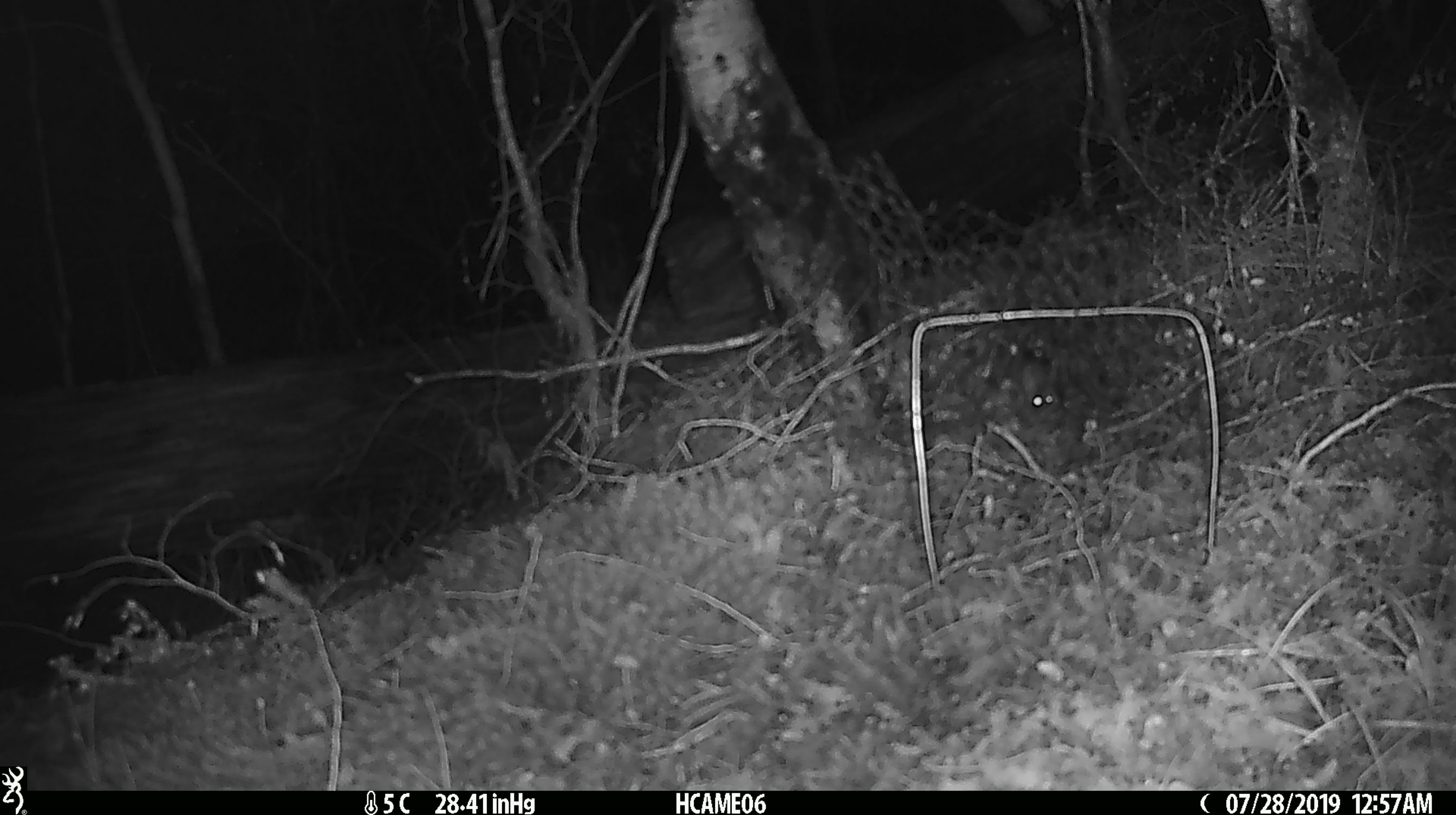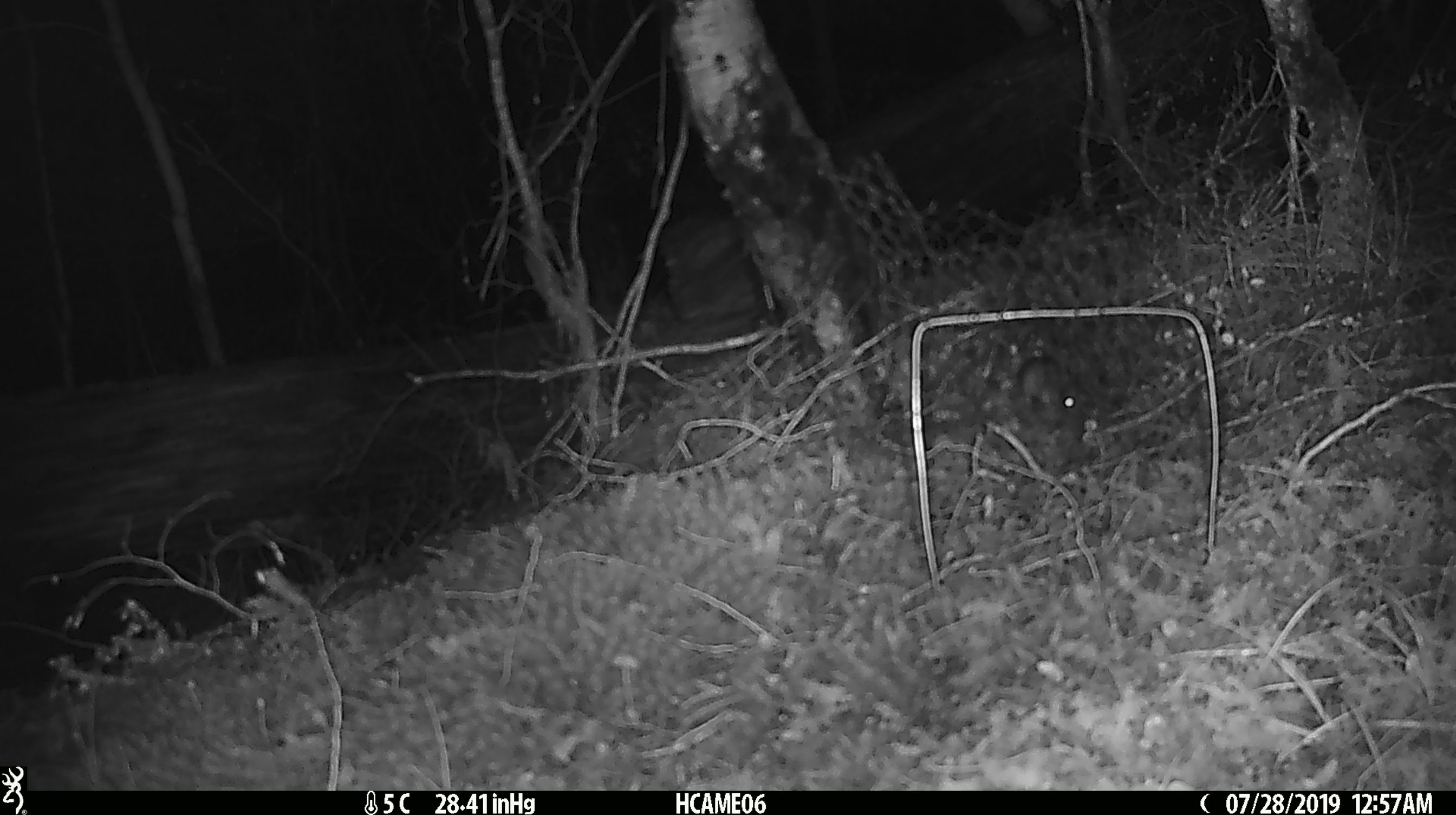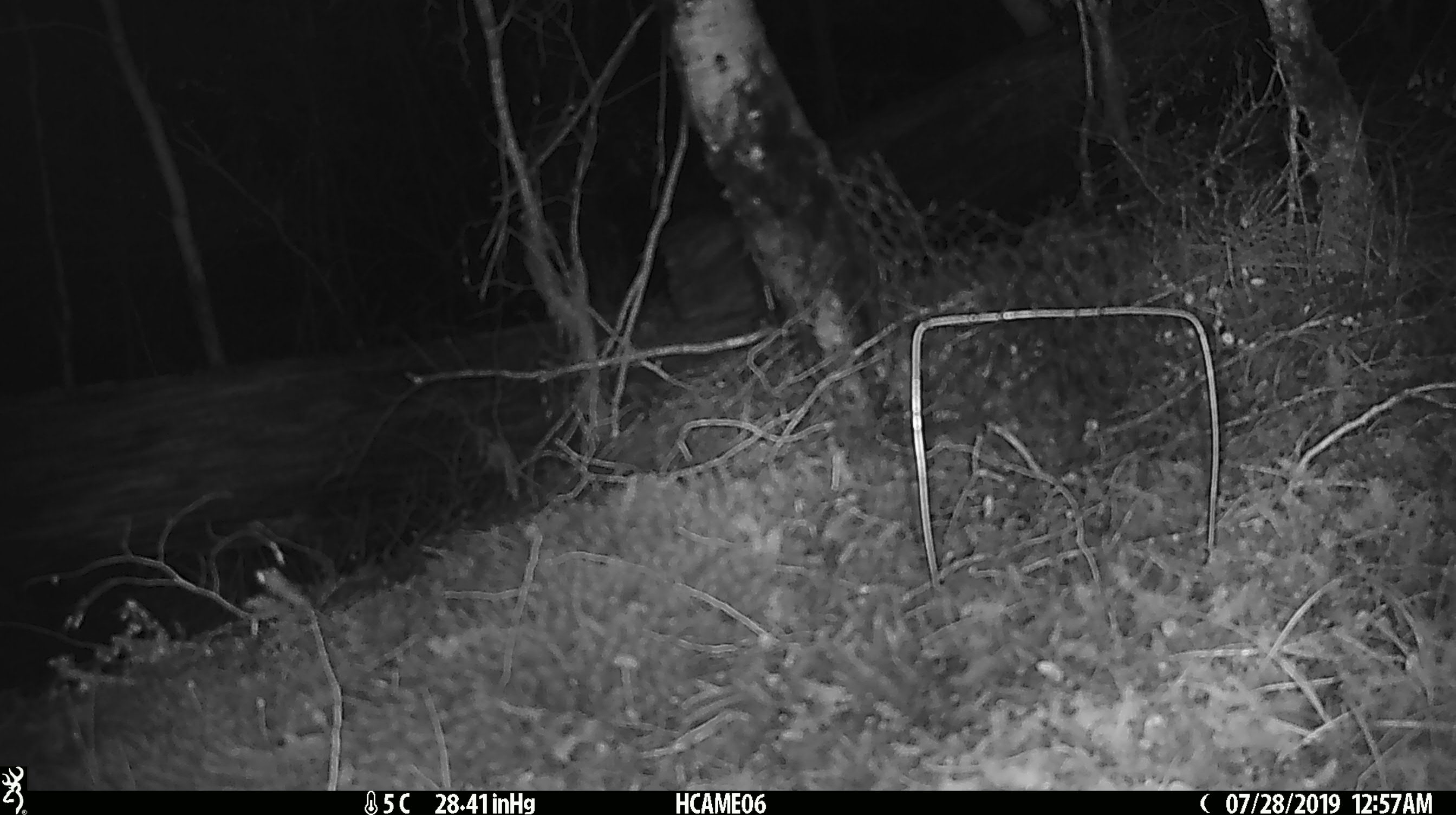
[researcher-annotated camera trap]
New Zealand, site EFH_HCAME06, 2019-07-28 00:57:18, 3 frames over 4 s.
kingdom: Animalia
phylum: Chordata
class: Mammalia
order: Rodentia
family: Muridae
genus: Mus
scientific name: Mus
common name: mouse